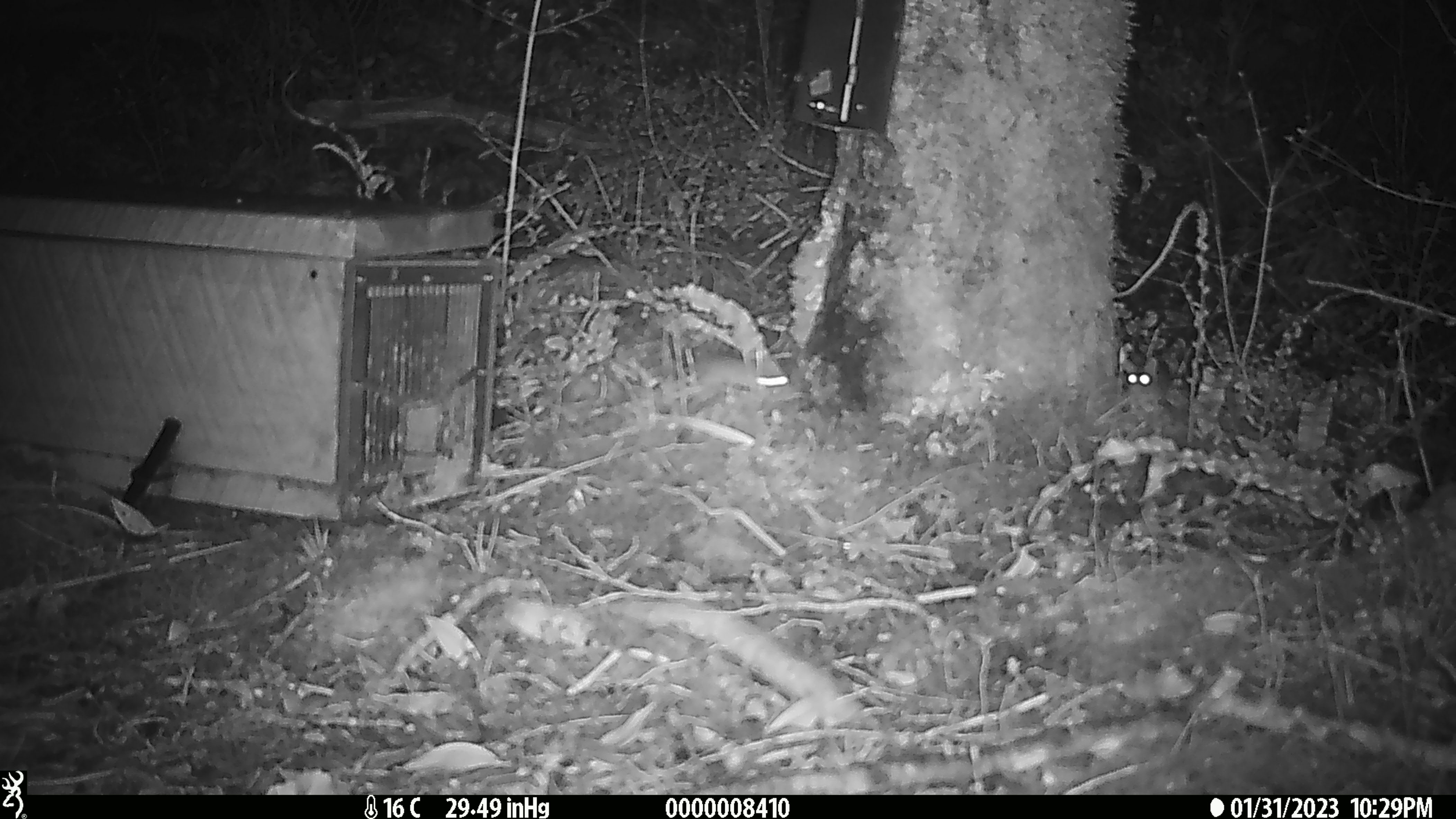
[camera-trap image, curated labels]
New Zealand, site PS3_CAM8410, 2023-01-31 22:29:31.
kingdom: Animalia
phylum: Chordata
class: Mammalia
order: Rodentia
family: Muridae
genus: Mus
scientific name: Mus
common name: mouse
Mouse (Mus).